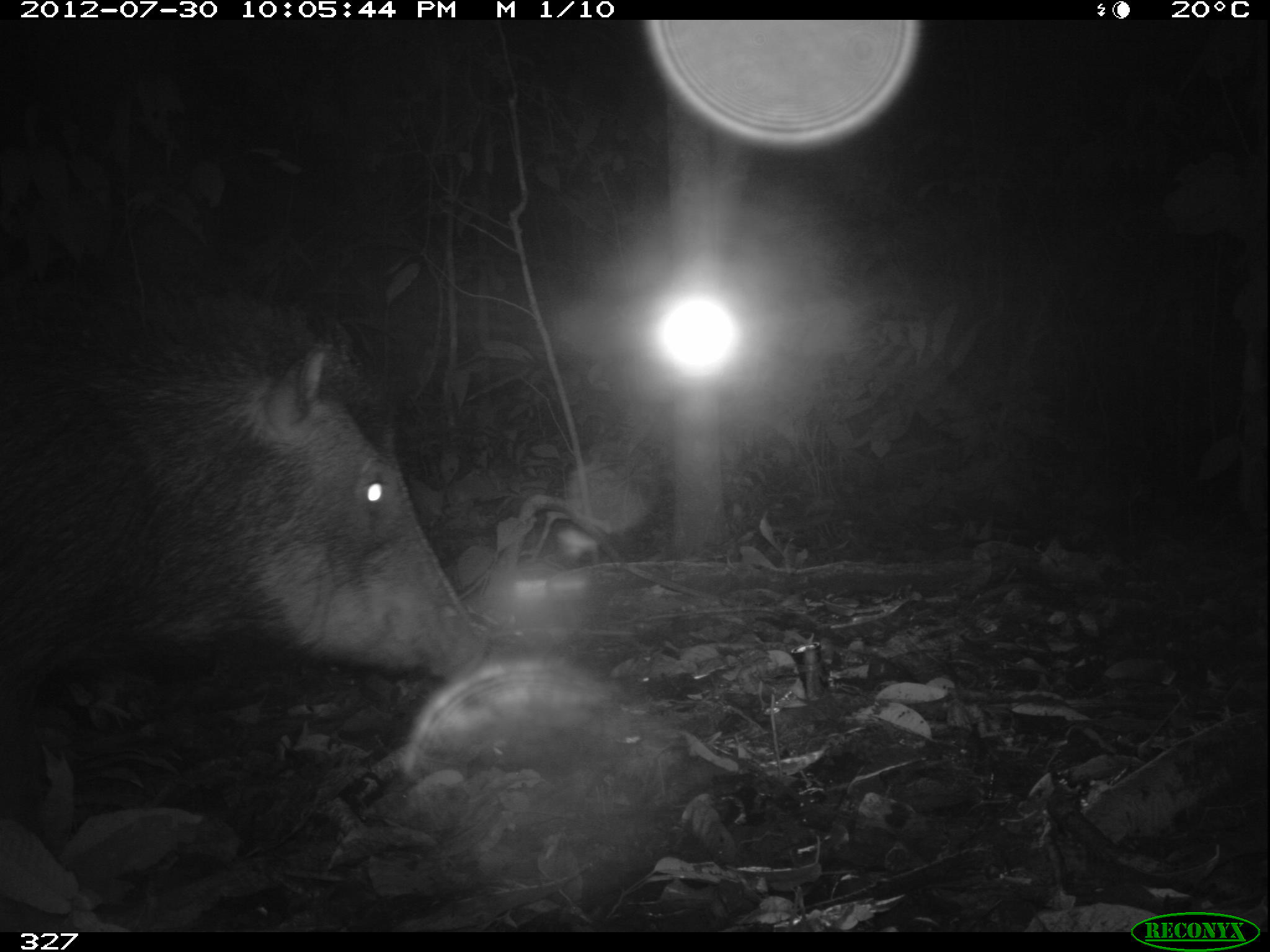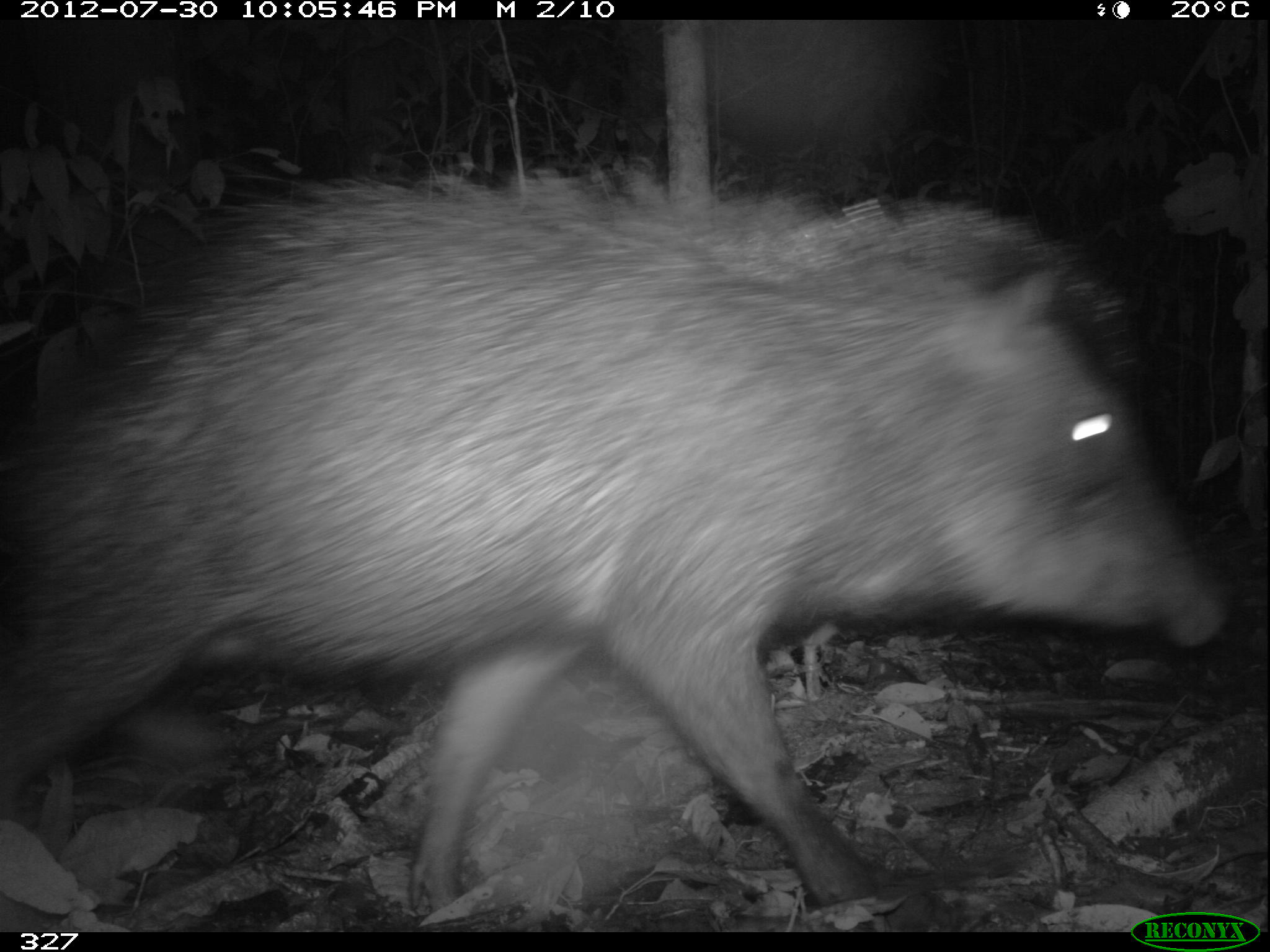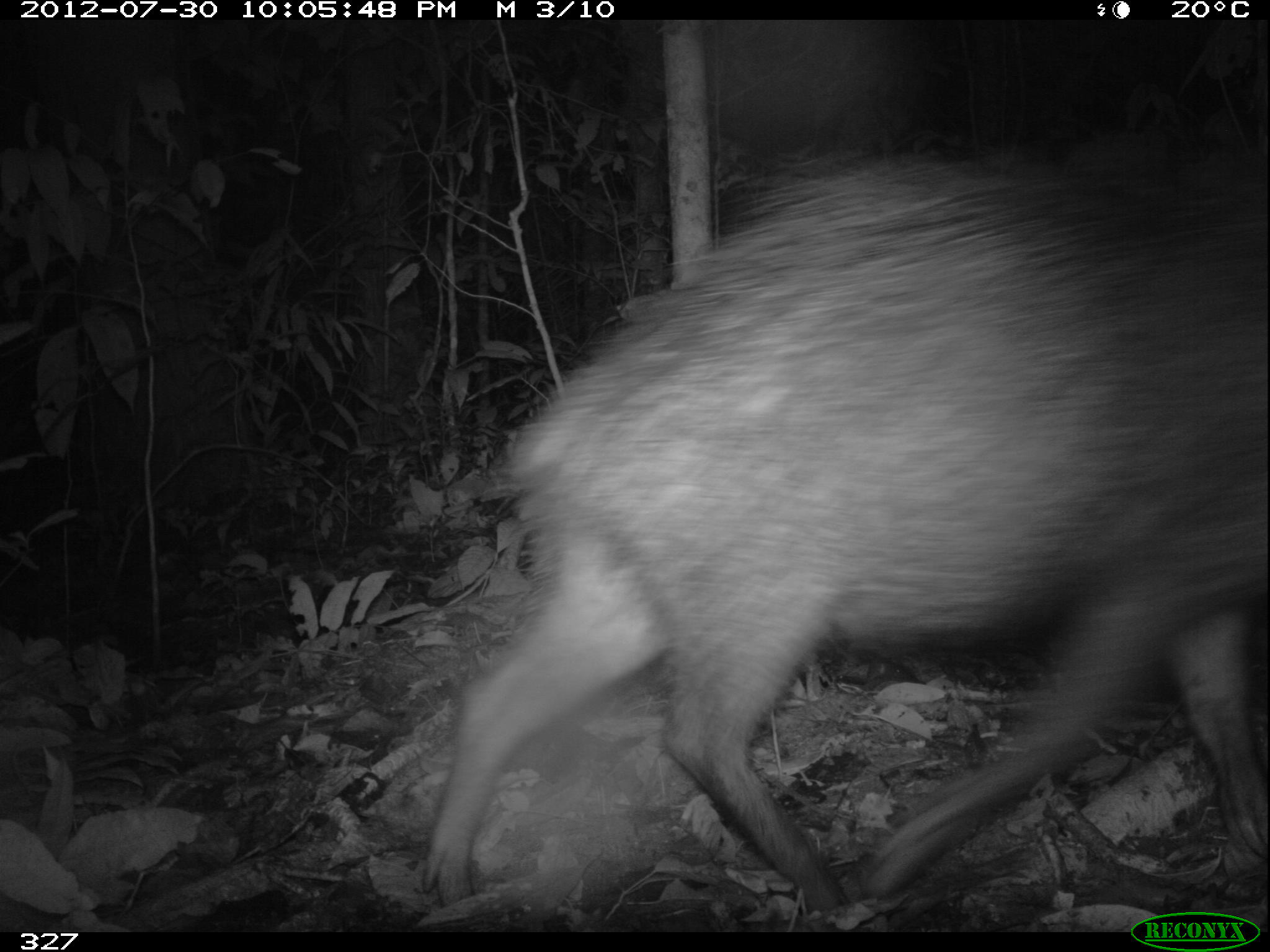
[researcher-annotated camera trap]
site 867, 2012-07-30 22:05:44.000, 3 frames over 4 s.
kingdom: Animalia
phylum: Chordata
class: Mammalia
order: Artiodactyla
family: Tayassuidae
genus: Tayassu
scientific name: Tayassu pecari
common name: white-lipped peccary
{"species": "Tayassu pecari (white-lipped peccary)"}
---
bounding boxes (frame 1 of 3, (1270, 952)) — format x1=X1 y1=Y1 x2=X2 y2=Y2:
tayassu pecari: x1=1 y1=286 x2=488 y2=842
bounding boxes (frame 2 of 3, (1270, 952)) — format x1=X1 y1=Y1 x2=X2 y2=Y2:
tayassu pecari: x1=1 y1=168 x2=1218 y2=916